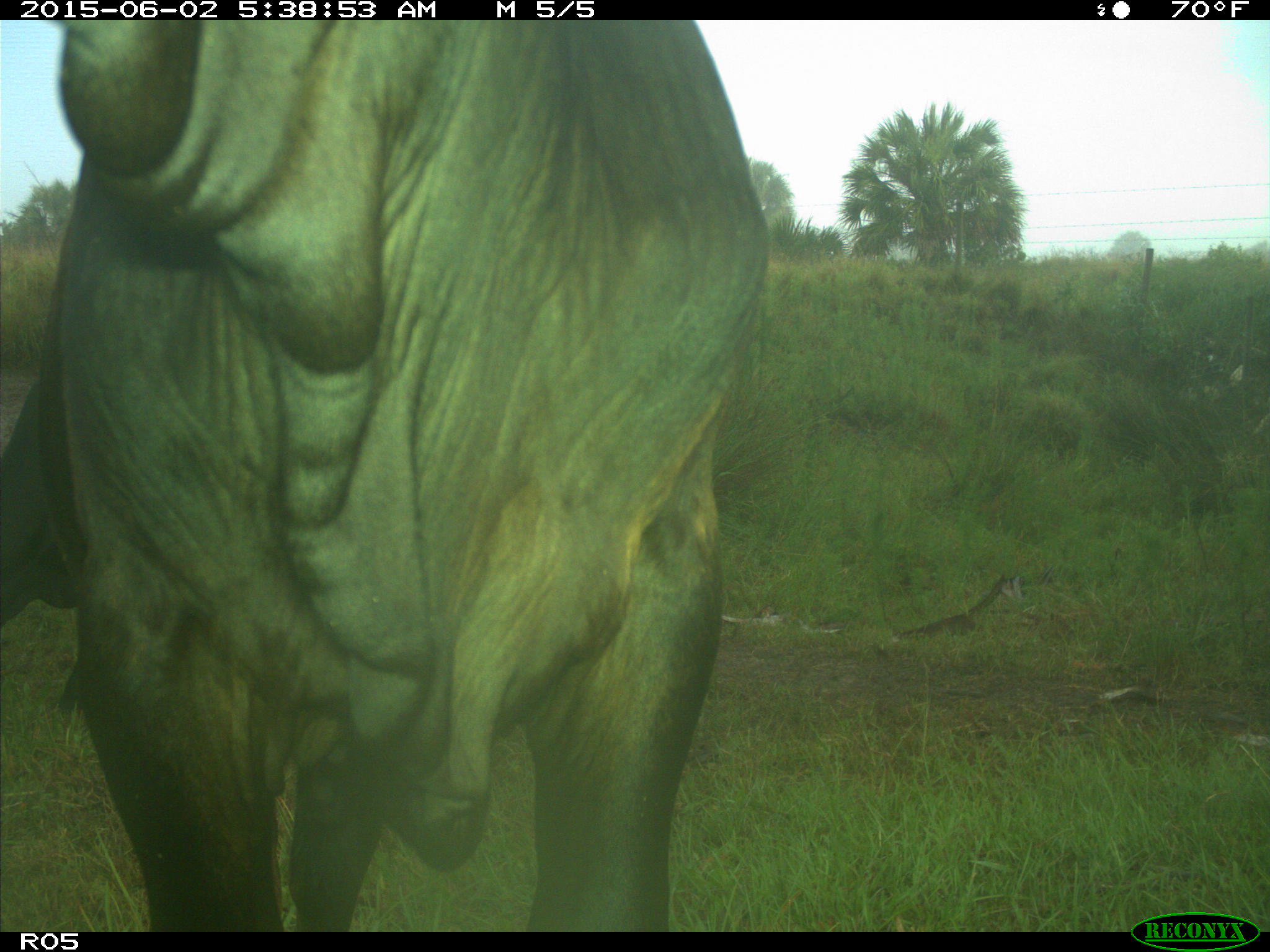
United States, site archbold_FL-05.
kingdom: Animalia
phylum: Chordata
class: Mammalia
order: Artiodactyla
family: Bovidae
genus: Bos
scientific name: Bos taurus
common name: domestic cow